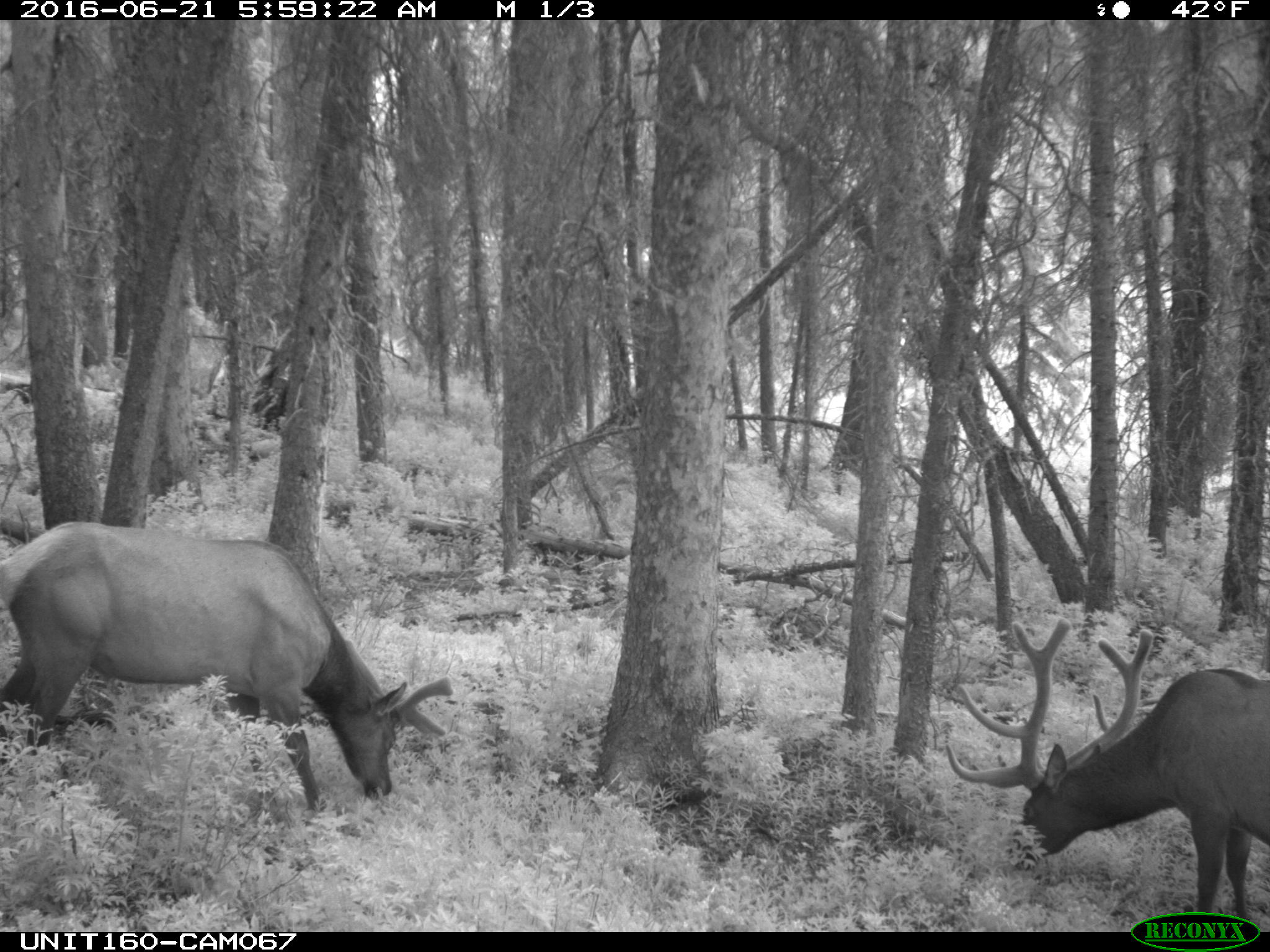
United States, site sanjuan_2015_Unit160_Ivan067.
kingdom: Animalia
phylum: Chordata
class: Mammalia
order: Artiodactyla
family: Cervidae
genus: Cervus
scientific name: Cervus elaphus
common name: red deer